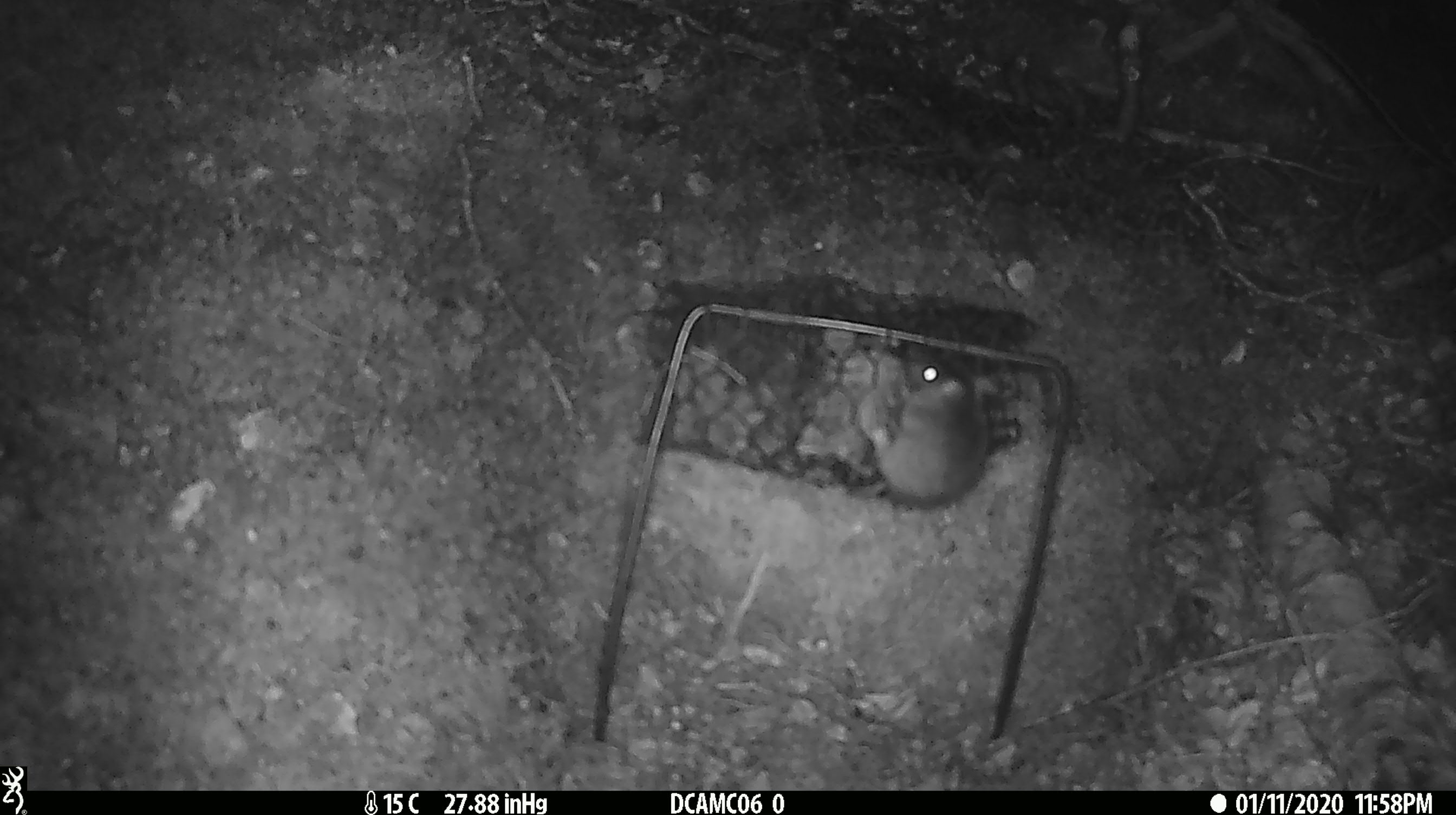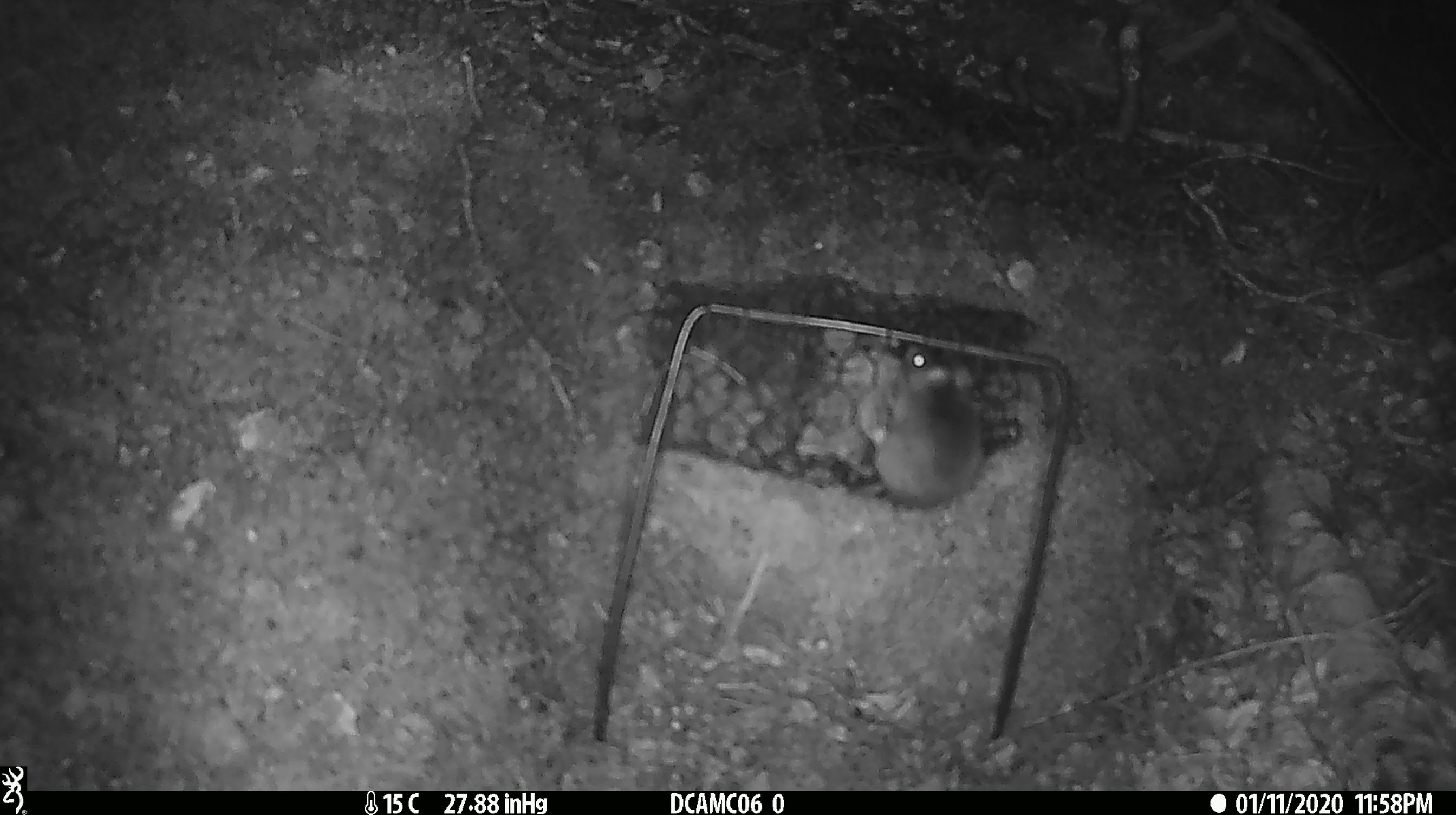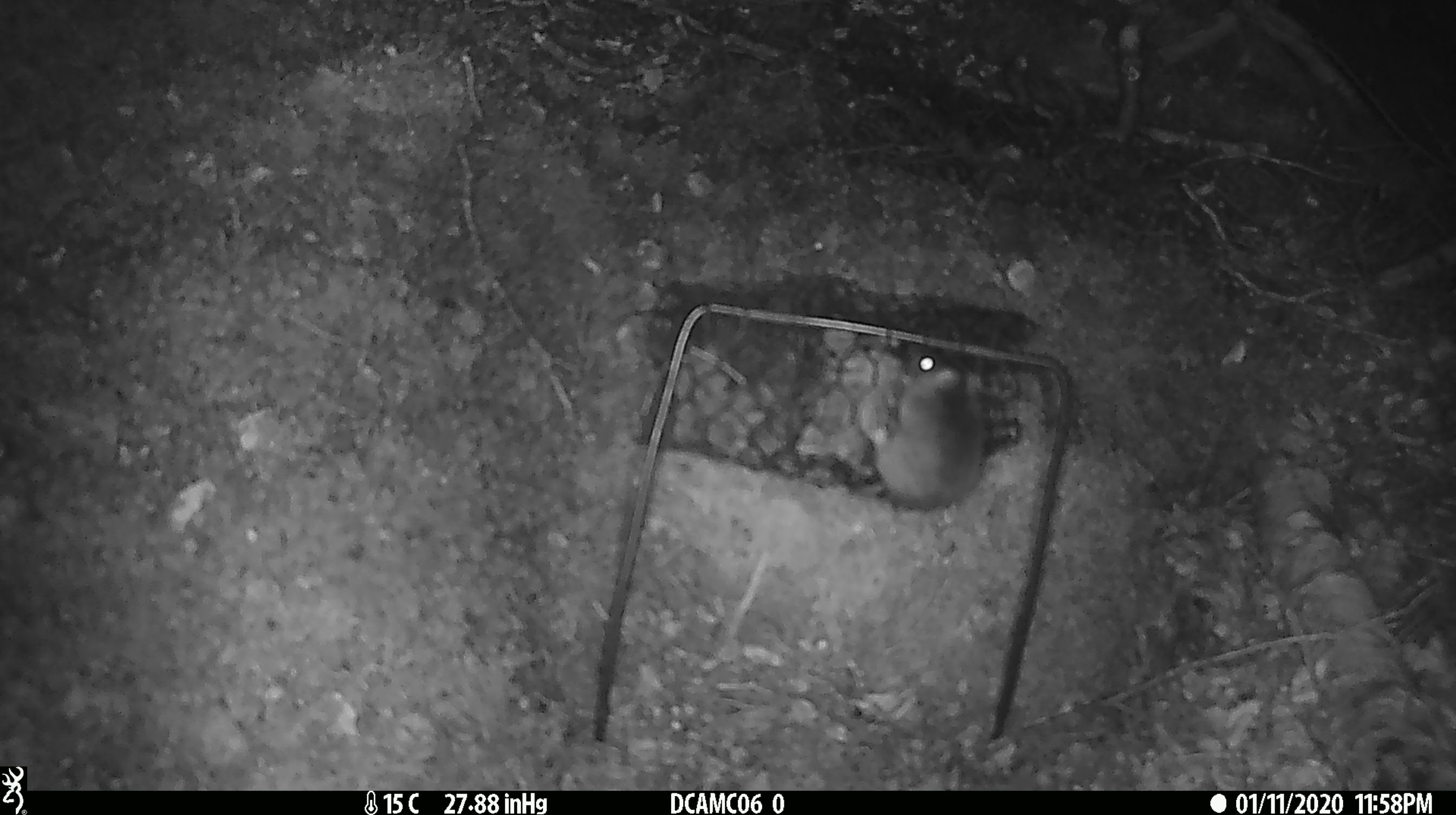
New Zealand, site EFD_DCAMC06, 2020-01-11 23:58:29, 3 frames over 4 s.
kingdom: Animalia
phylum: Chordata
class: Mammalia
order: Rodentia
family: Muridae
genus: Mus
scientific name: Mus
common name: mouse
Mouse (Mus).